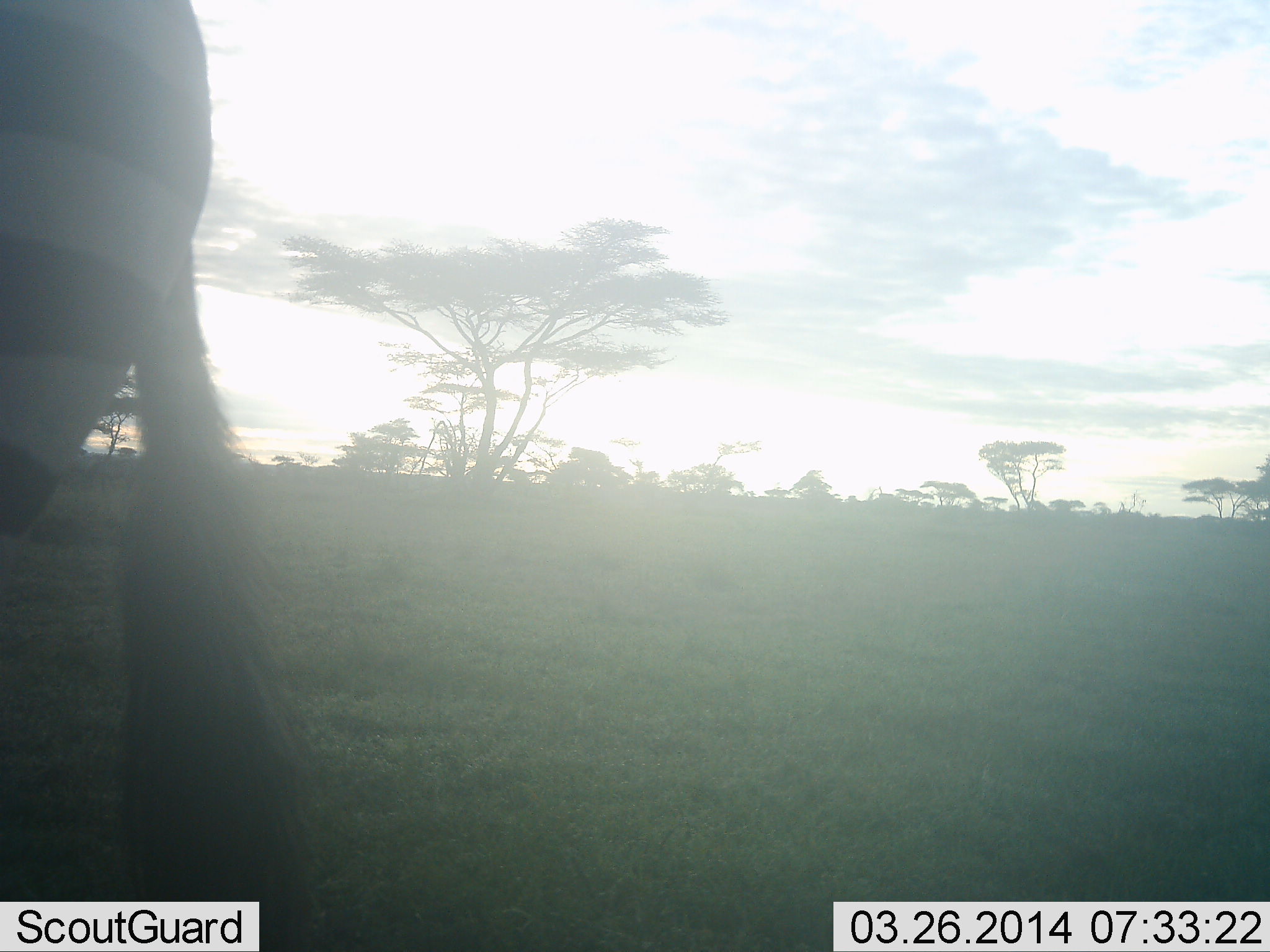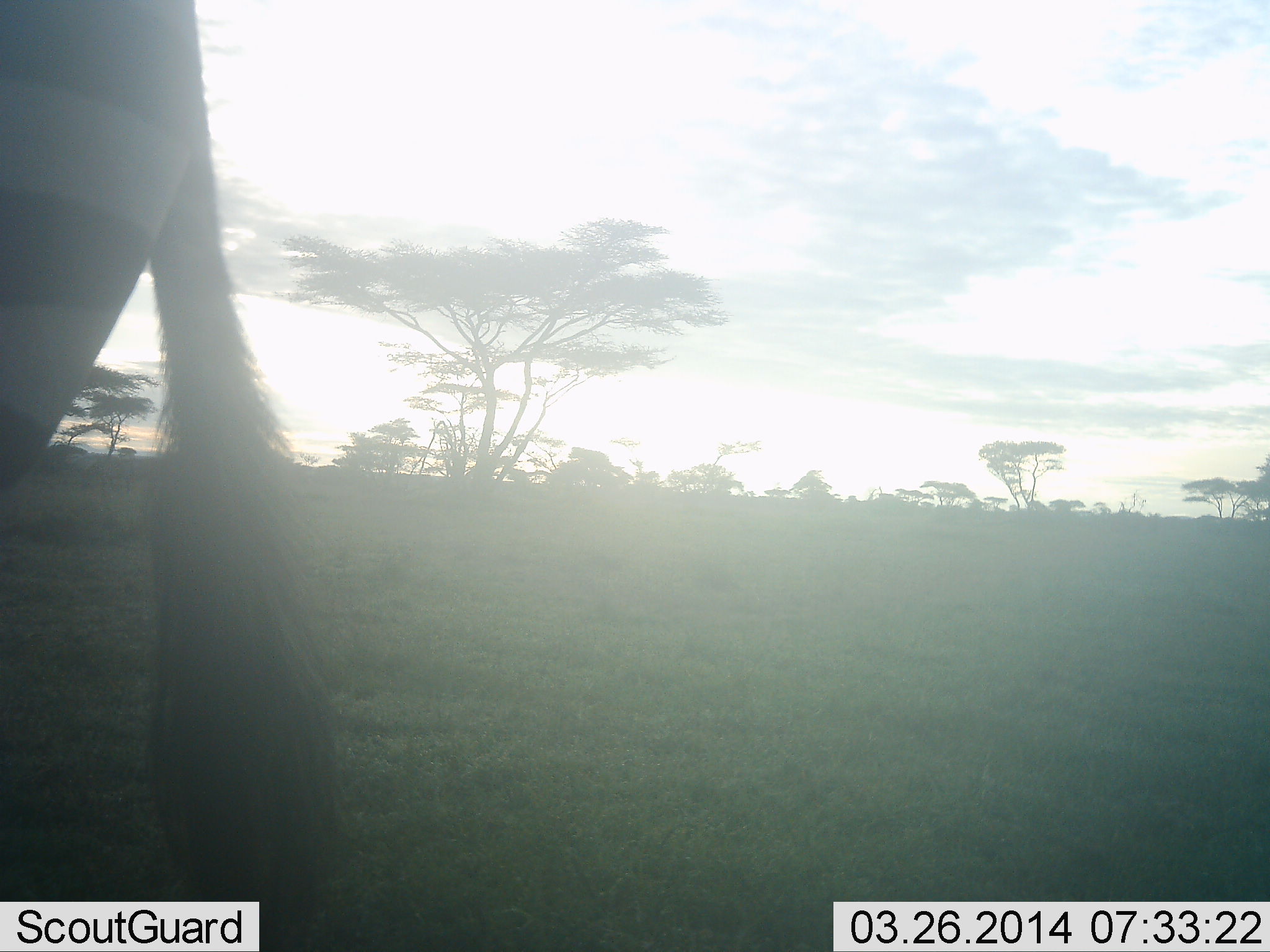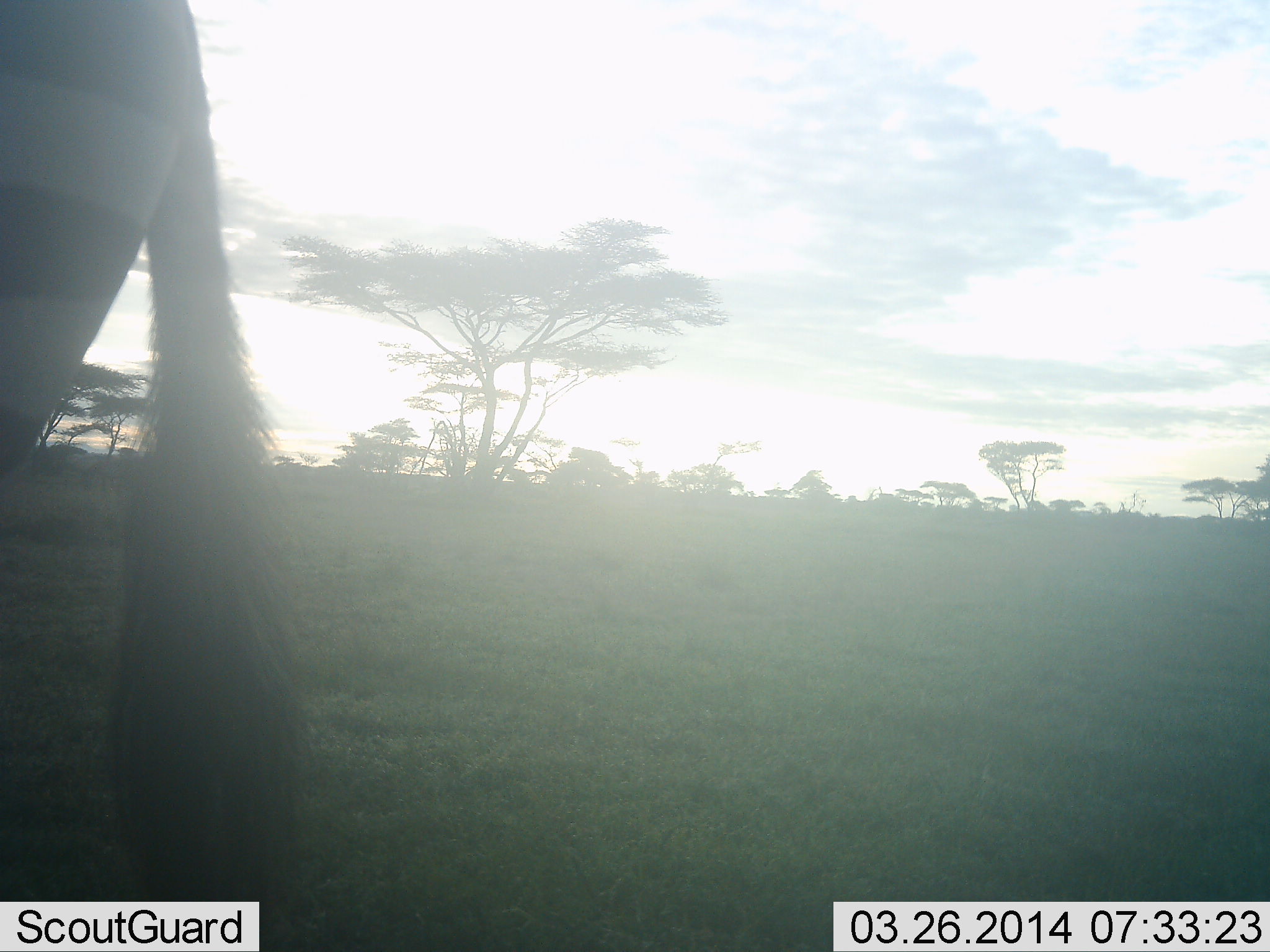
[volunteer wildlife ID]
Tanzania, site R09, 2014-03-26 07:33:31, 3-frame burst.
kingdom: Animalia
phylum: Chordata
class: Mammalia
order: Perissodactyla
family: Equidae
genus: Equus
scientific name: Equus quagga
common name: plains zebra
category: zebra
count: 1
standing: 90%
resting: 0%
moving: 10%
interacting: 0%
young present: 0%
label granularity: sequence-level